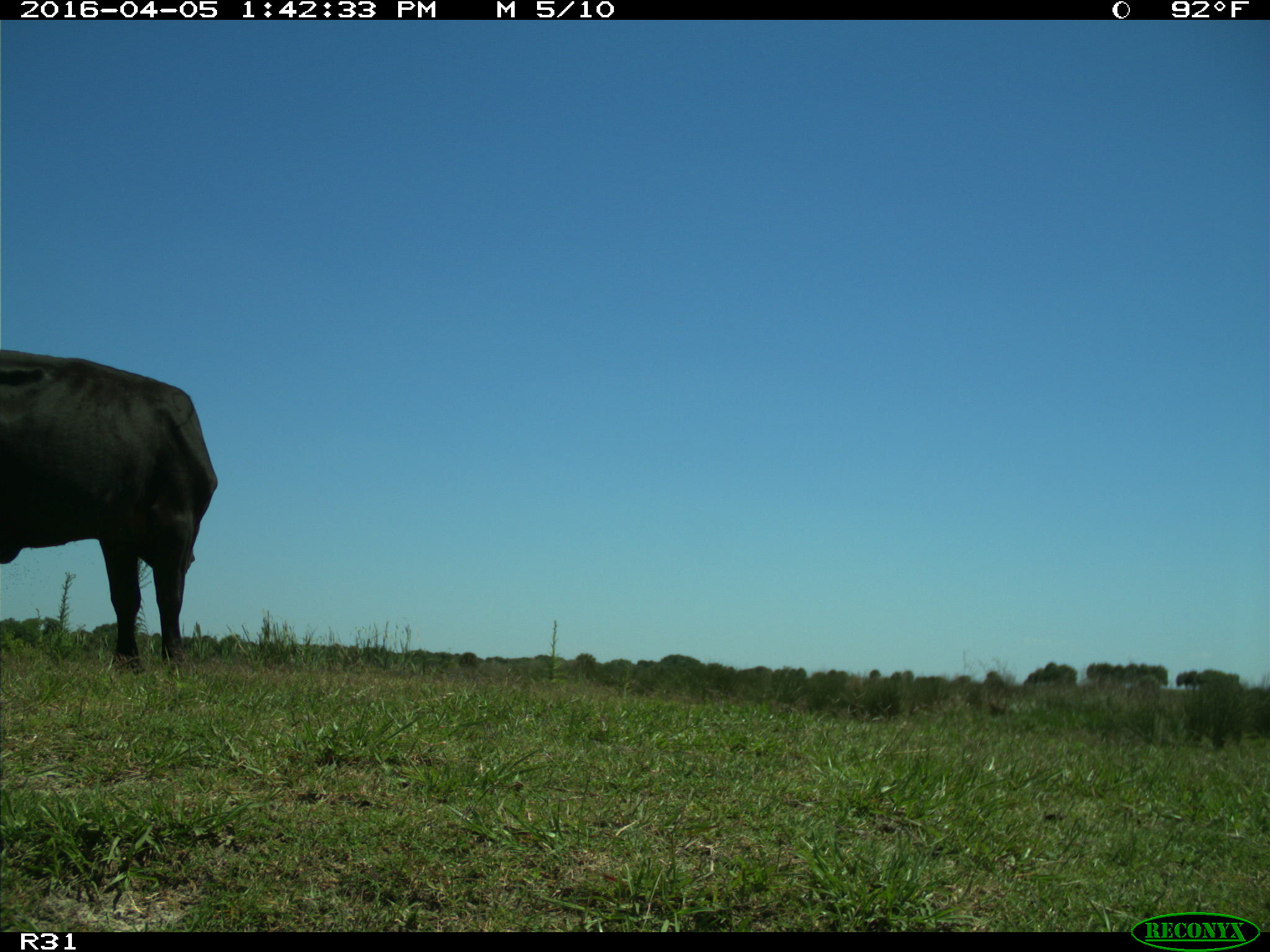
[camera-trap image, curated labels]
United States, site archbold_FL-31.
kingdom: Animalia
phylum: Chordata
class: Mammalia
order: Artiodactyla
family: Bovidae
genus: Bos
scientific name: Bos taurus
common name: domestic cow